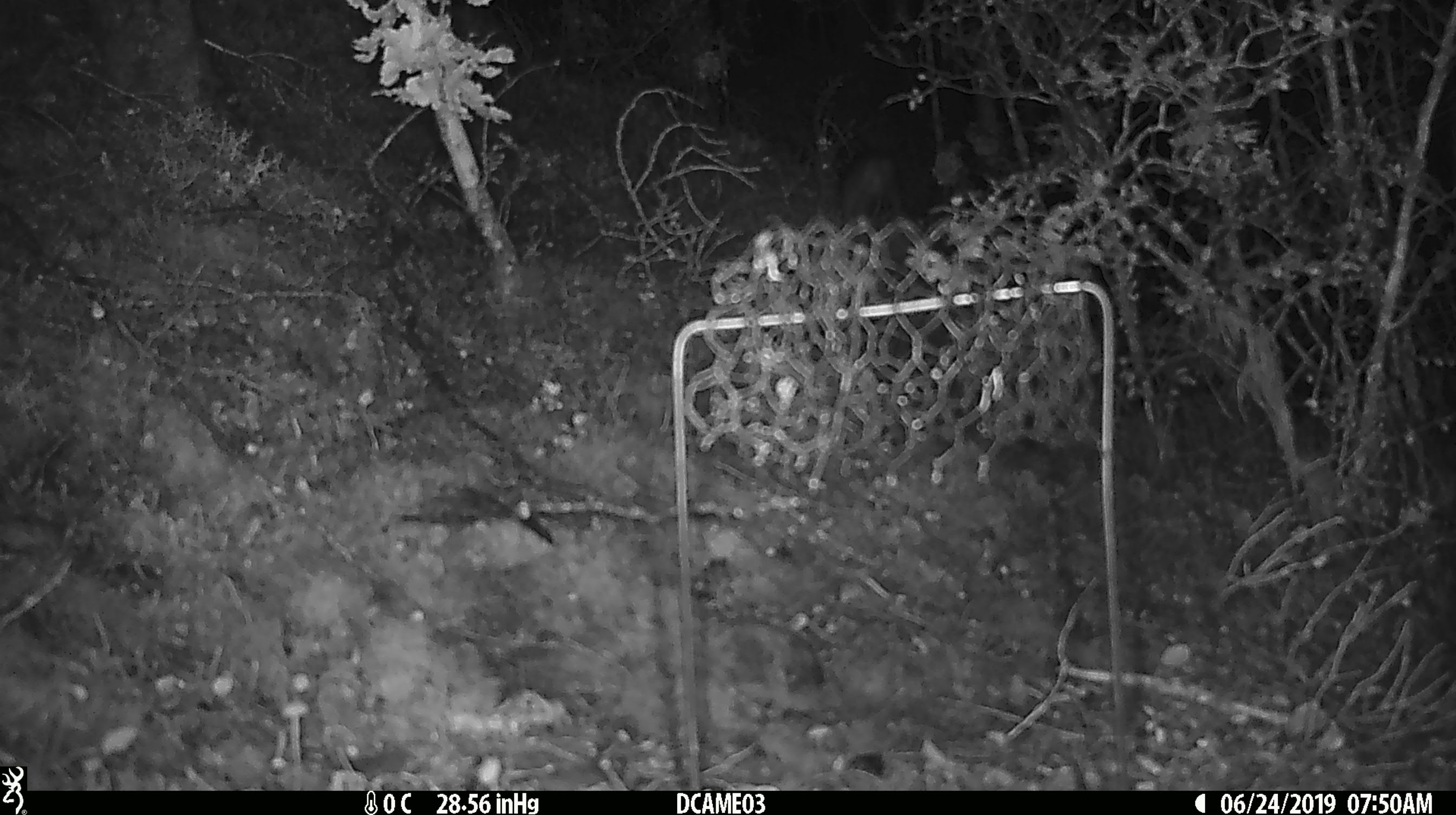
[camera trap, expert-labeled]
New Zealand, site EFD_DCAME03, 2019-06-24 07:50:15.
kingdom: Animalia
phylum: Chordata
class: Mammalia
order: Rodentia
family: Muridae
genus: Mus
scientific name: Mus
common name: mouse